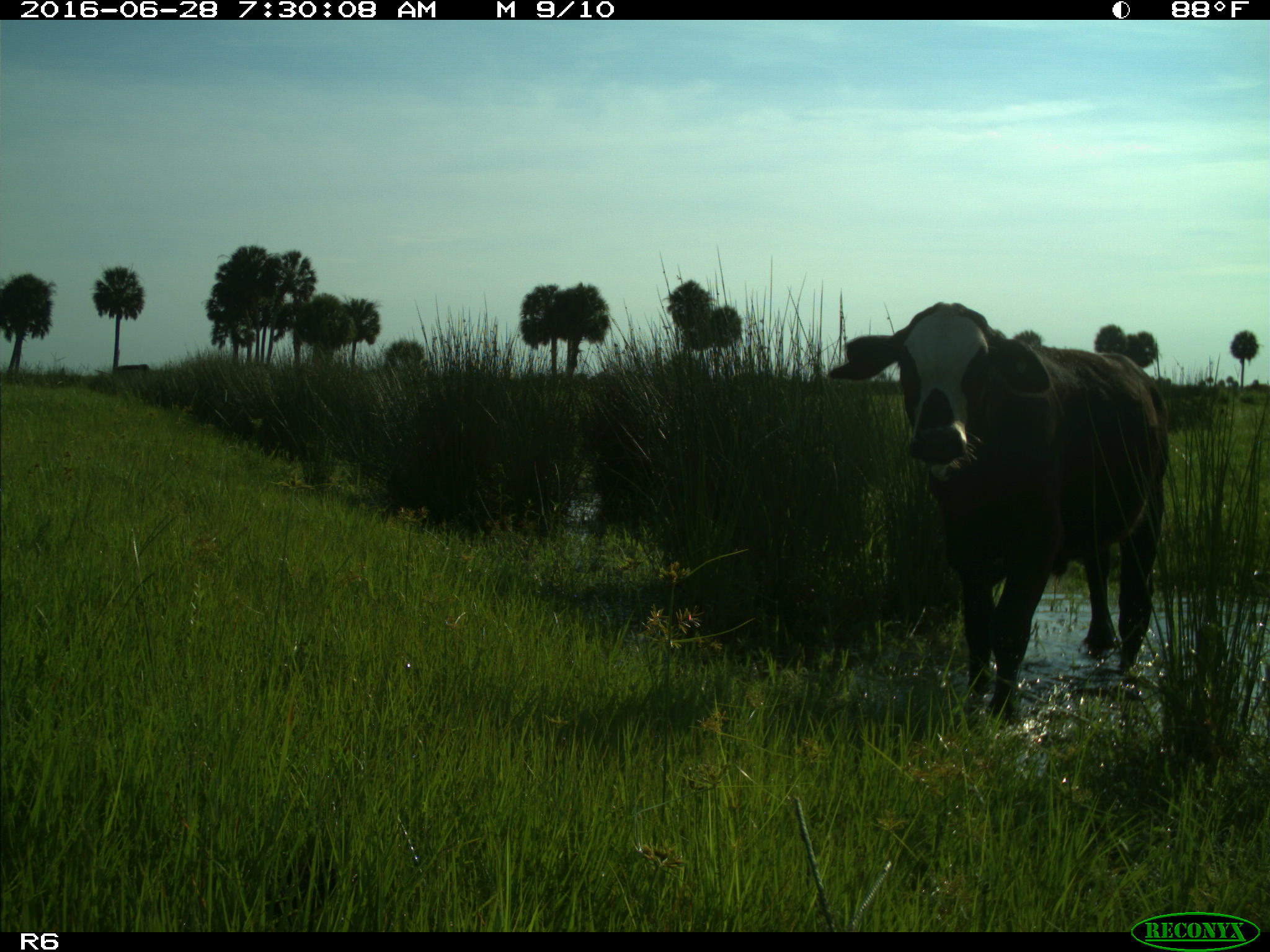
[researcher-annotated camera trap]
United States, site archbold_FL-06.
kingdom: Animalia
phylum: Chordata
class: Mammalia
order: Artiodactyla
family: Bovidae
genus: Bos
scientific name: Bos taurus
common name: domestic cow